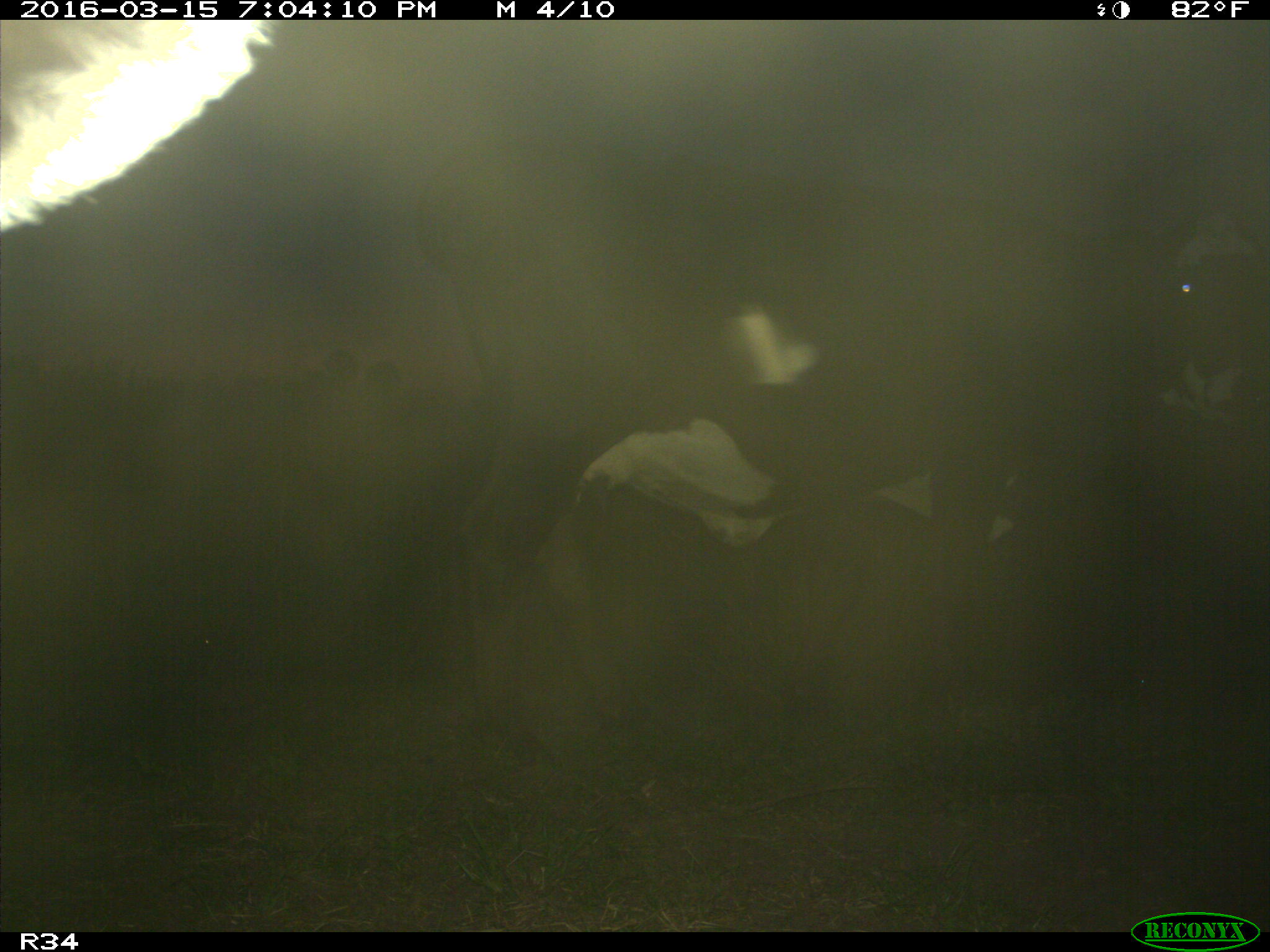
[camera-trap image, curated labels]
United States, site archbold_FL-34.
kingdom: Animalia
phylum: Chordata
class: Mammalia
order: Artiodactyla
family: Bovidae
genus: Bos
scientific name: Bos taurus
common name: domestic cow